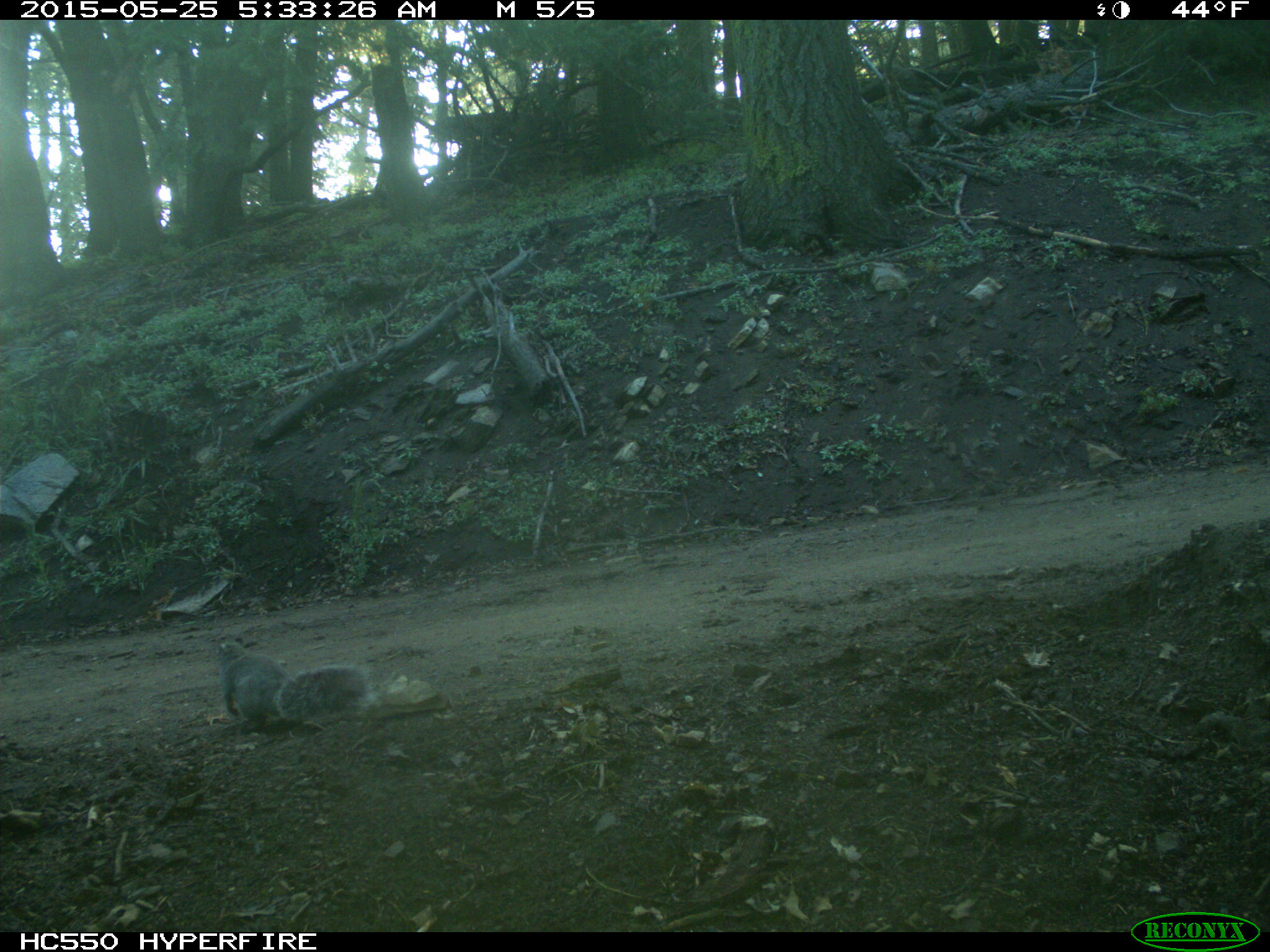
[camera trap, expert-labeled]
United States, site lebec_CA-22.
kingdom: Animalia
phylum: Chordata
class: Mammalia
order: Rodentia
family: Sciuridae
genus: Sciurus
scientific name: Sciurus carolinensis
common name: eastern gray squirrel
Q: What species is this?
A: Sciurus carolinensis (eastern gray squirrel).